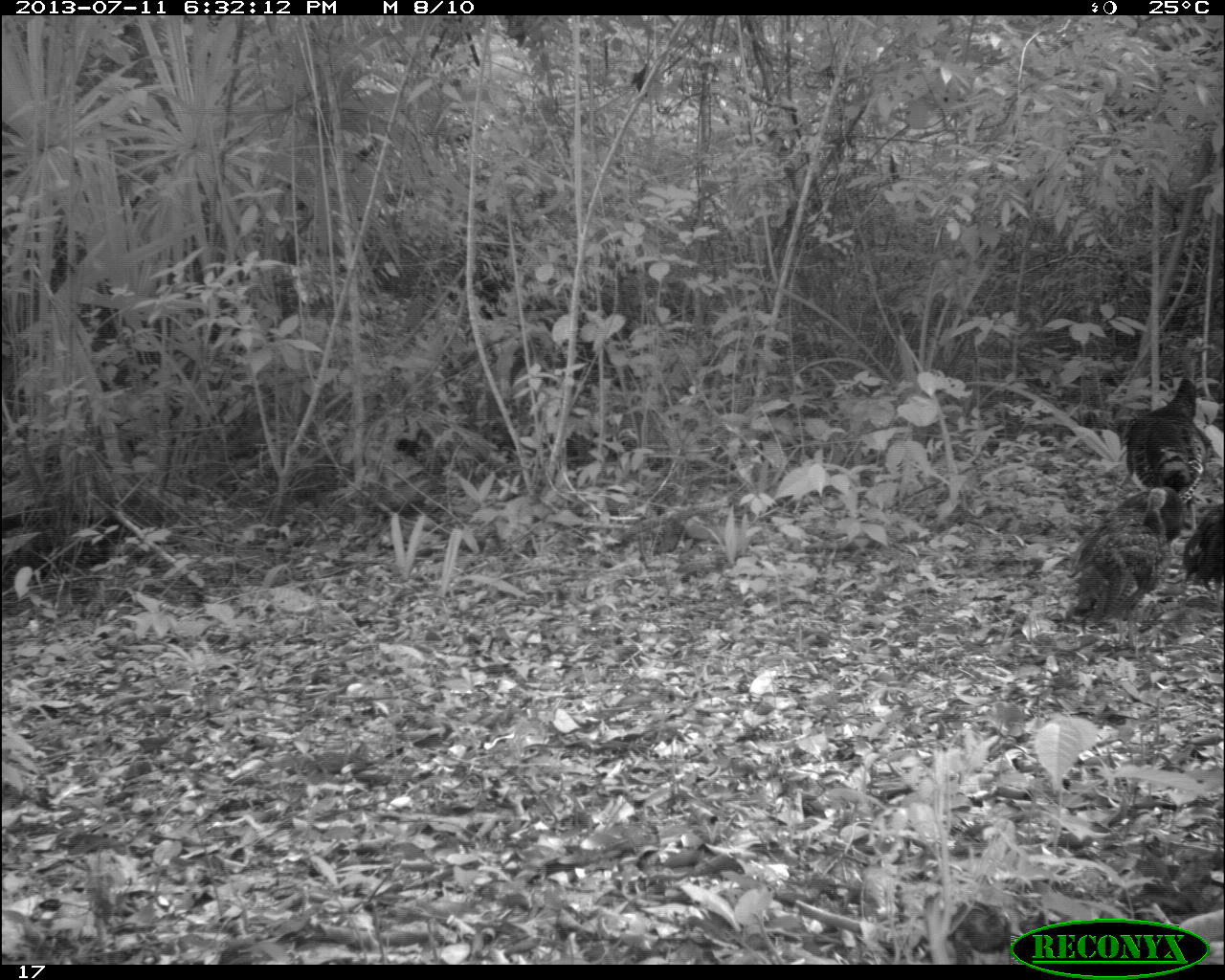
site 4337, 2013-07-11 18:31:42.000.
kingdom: Animalia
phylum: Chordata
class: Aves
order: Galliformes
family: Phasianidae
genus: Meleagris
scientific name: Meleagris ocellata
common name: ocellated turkey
Meleagris ocellata (ocellated turkey), count 6.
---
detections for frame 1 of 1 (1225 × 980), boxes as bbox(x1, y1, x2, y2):
meleagris ocellata: bbox(1063, 486, 1173, 650); bbox(1123, 372, 1206, 530); bbox(1180, 499, 1225, 611); bbox(1102, 485, 1181, 545)